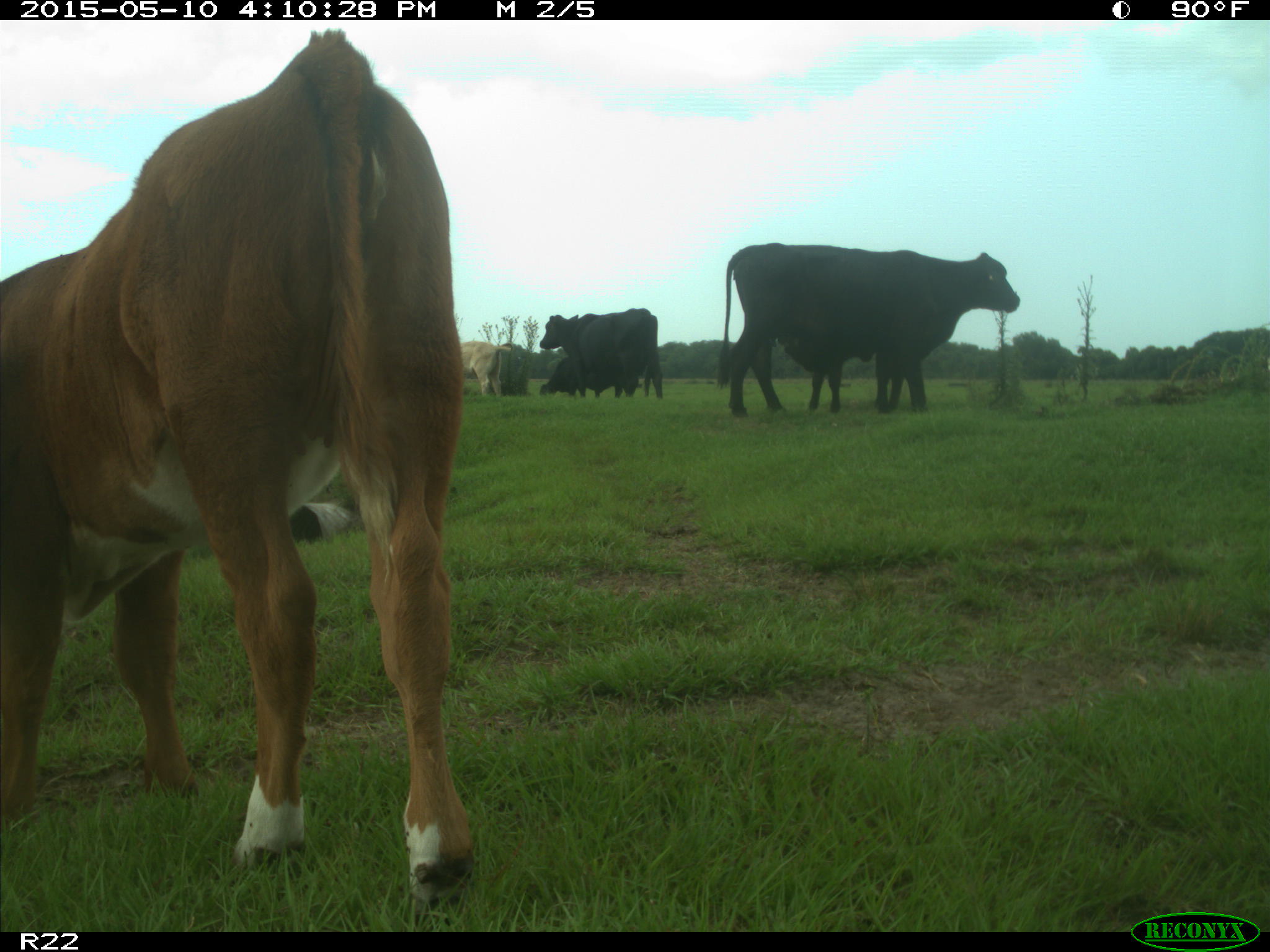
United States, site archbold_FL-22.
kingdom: Animalia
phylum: Chordata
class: Mammalia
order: Artiodactyla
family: Bovidae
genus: Bos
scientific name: Bos taurus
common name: domestic cow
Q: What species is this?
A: Bos taurus (domestic cow).